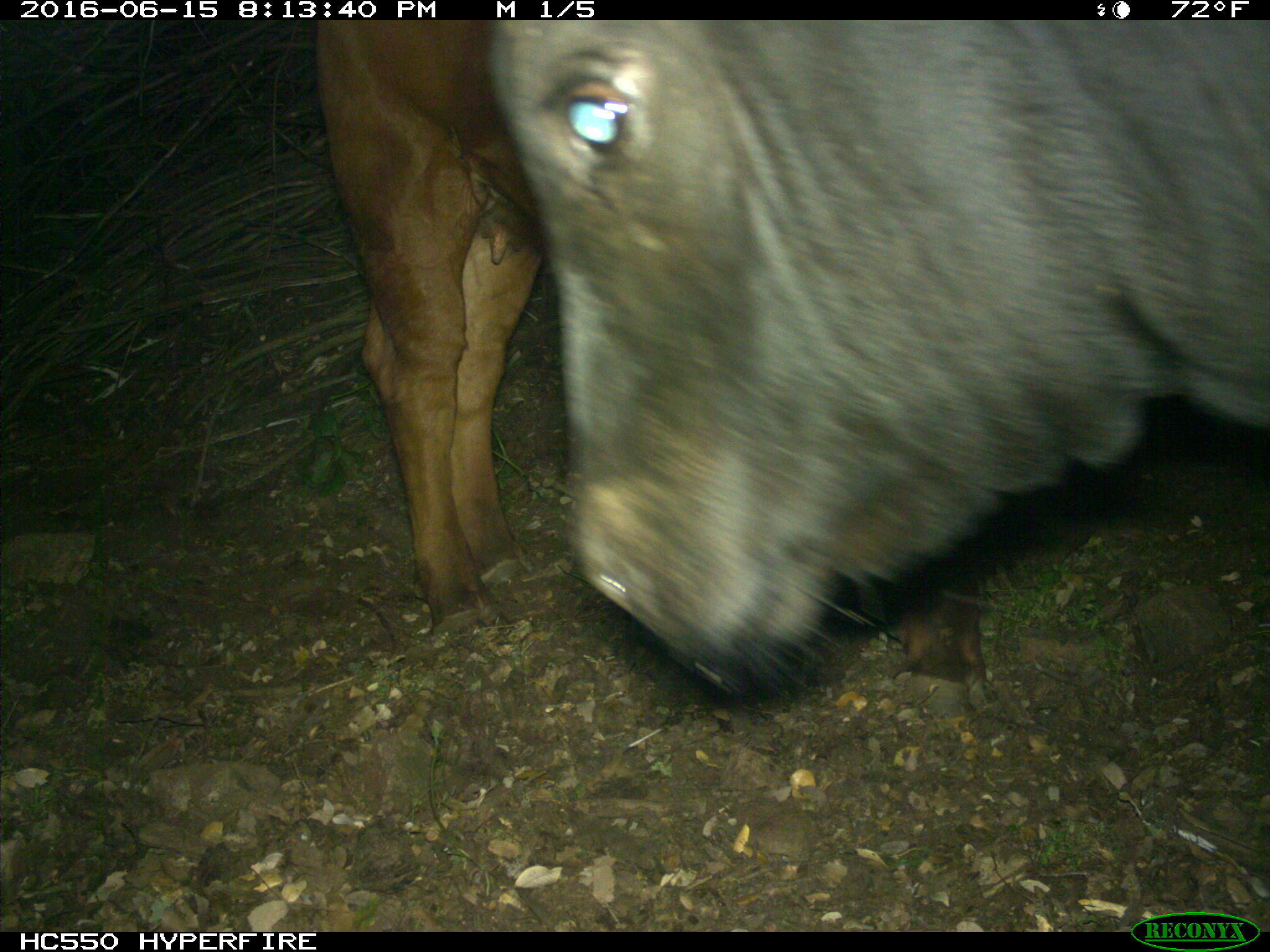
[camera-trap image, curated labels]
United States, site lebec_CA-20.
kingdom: Animalia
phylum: Chordata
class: Mammalia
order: Artiodactyla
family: Bovidae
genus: Bos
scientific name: Bos taurus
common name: domestic cow